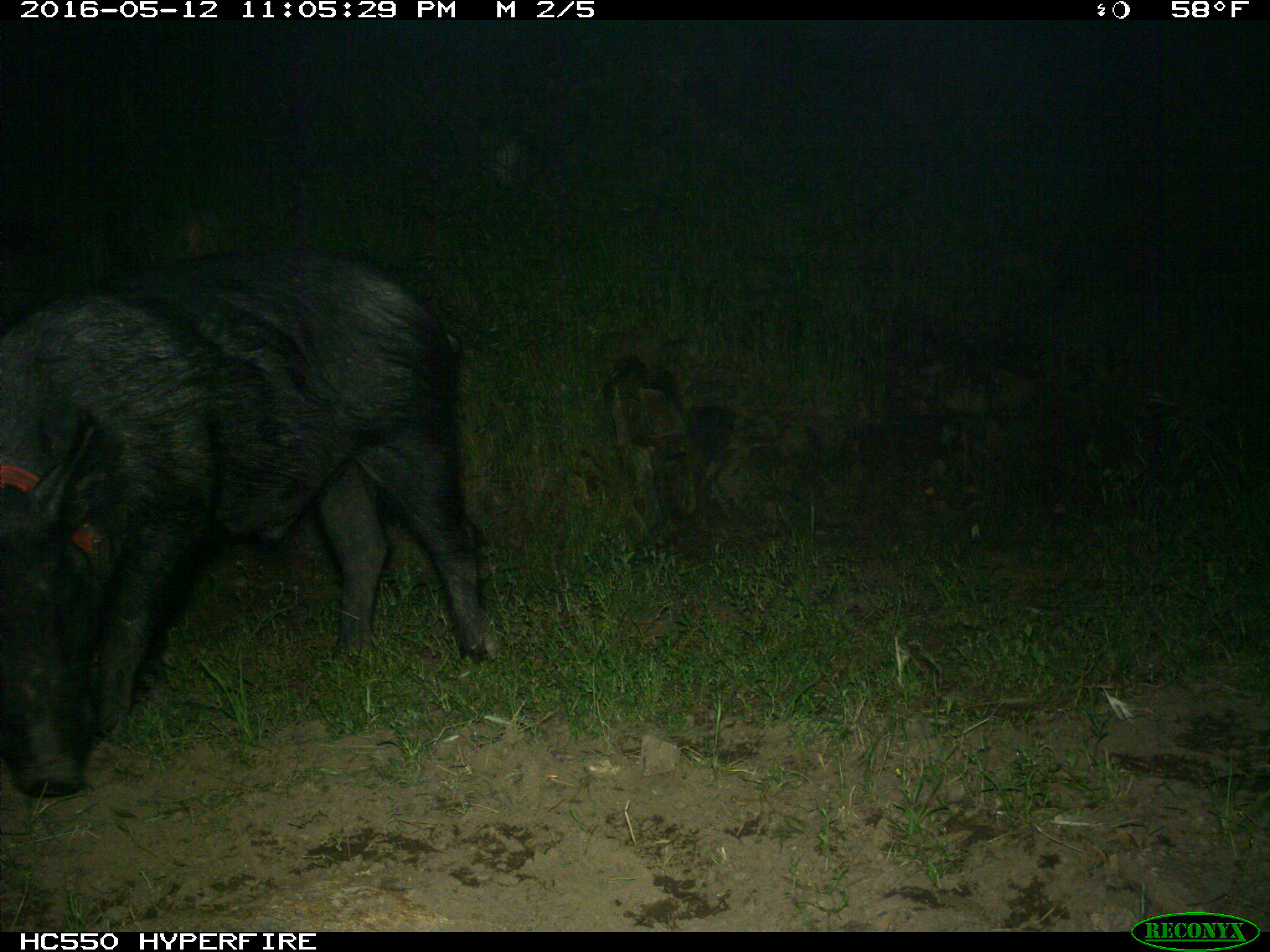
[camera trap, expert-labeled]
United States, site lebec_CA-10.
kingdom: Animalia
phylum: Chordata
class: Mammalia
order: Artiodactyla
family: Suidae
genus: Sus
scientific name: Sus scrofa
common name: wild boar